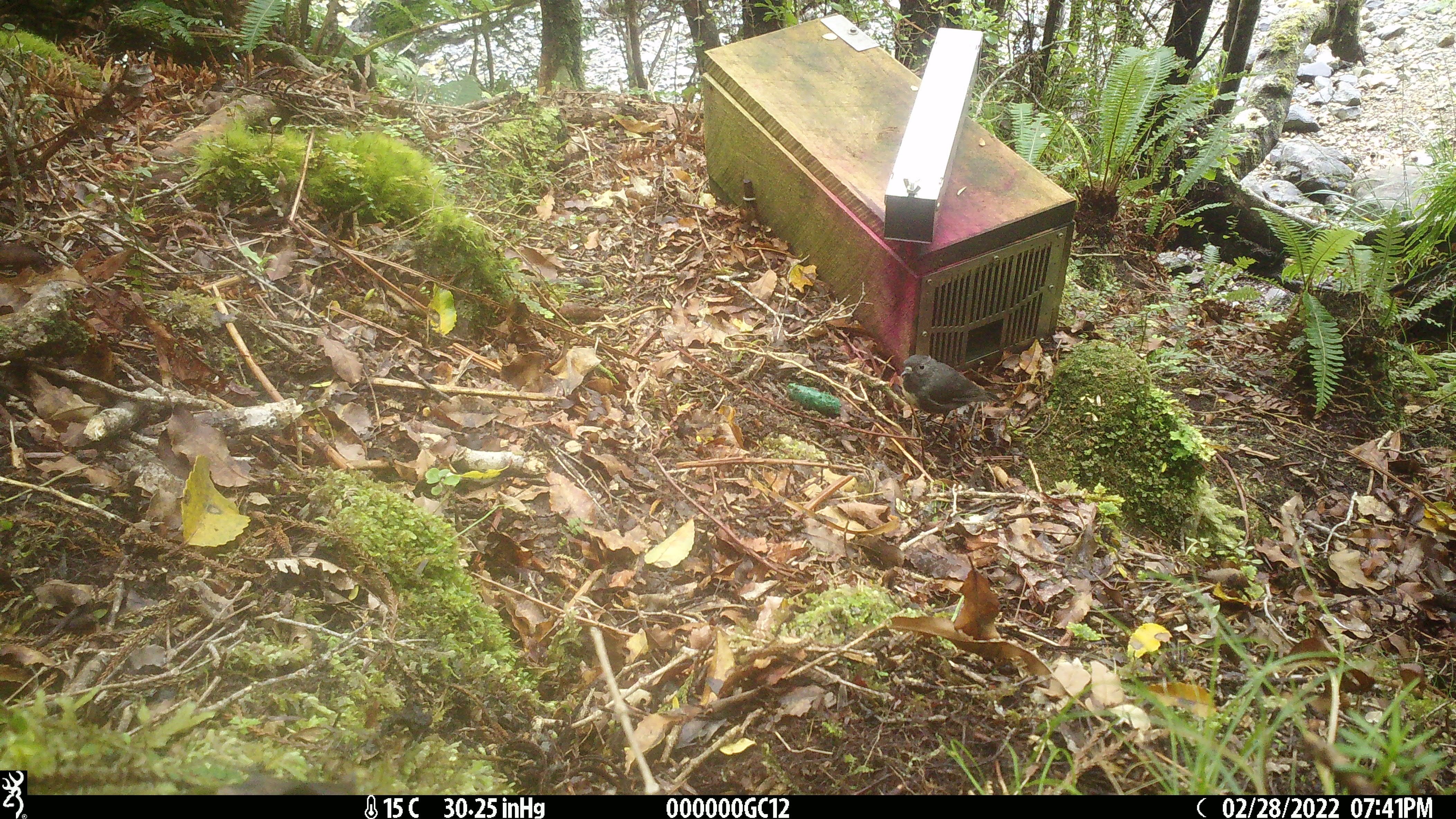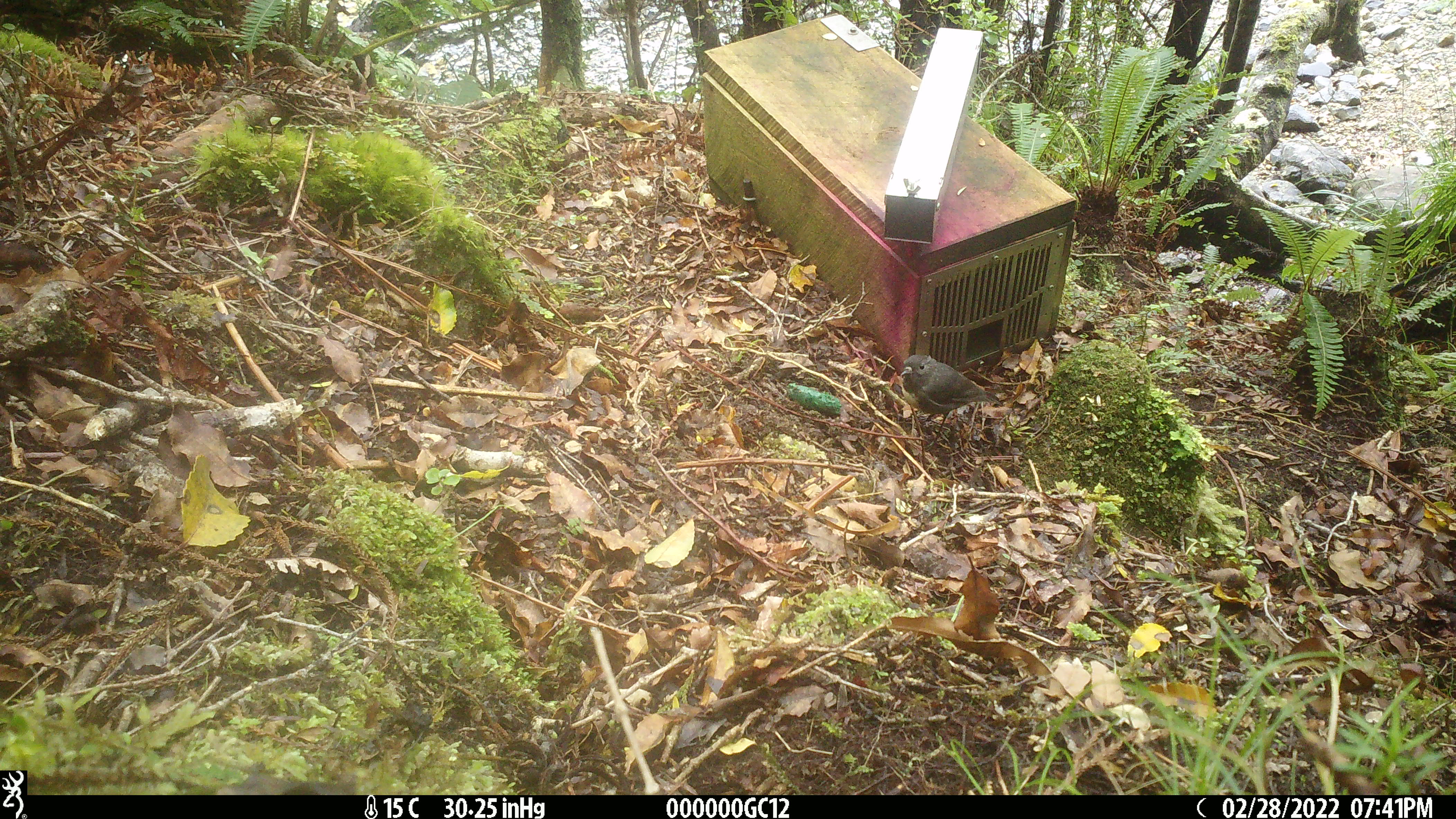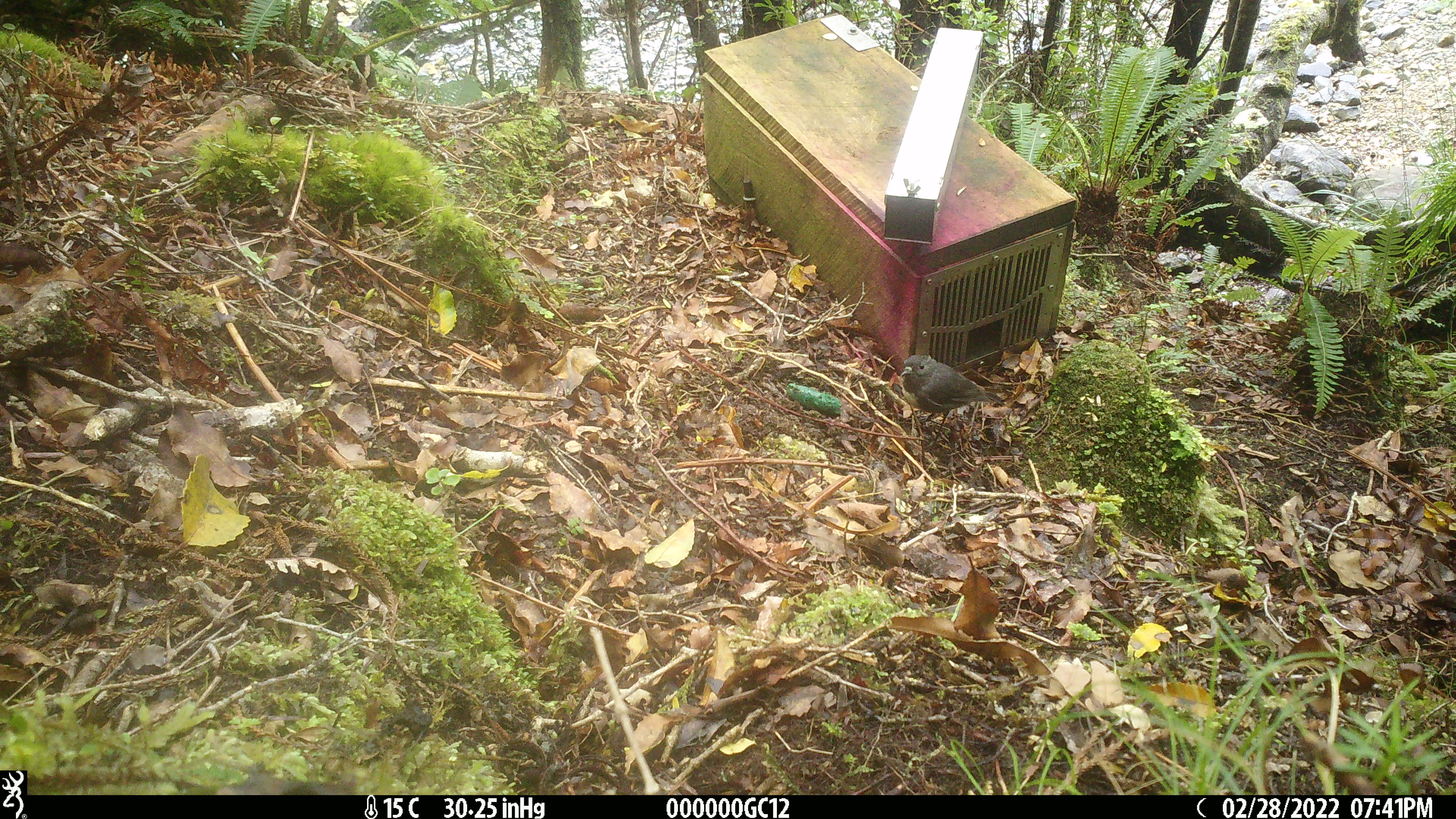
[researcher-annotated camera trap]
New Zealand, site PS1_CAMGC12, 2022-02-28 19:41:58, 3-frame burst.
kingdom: Animalia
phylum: Chordata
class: Aves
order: Passeriformes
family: Petroicidae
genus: Petroica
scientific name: Petroica australis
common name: new zealand robin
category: robin